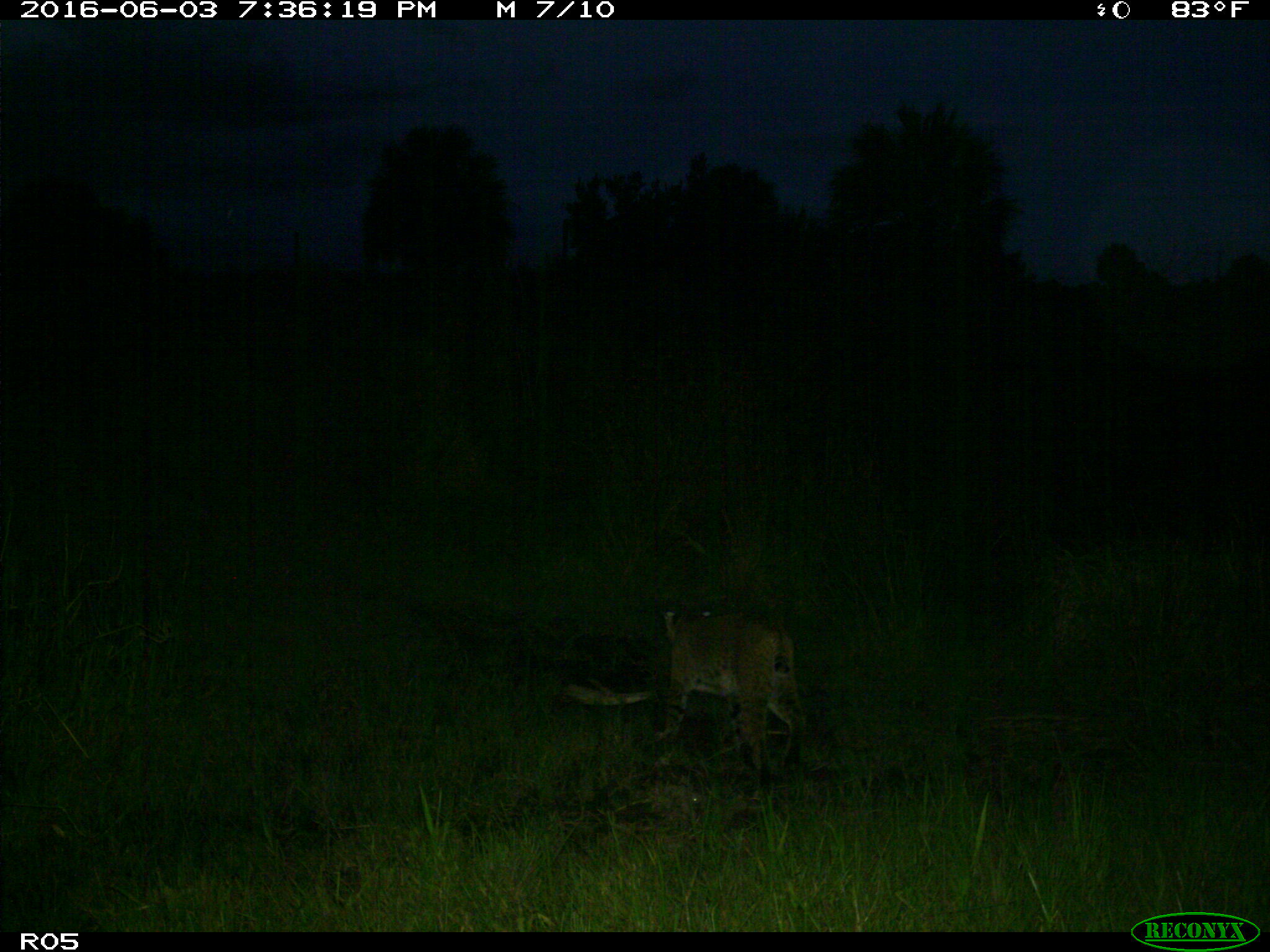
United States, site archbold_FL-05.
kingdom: Animalia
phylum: Chordata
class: Mammalia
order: Carnivora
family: Felidae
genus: Lynx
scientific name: Lynx rufus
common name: bobcat